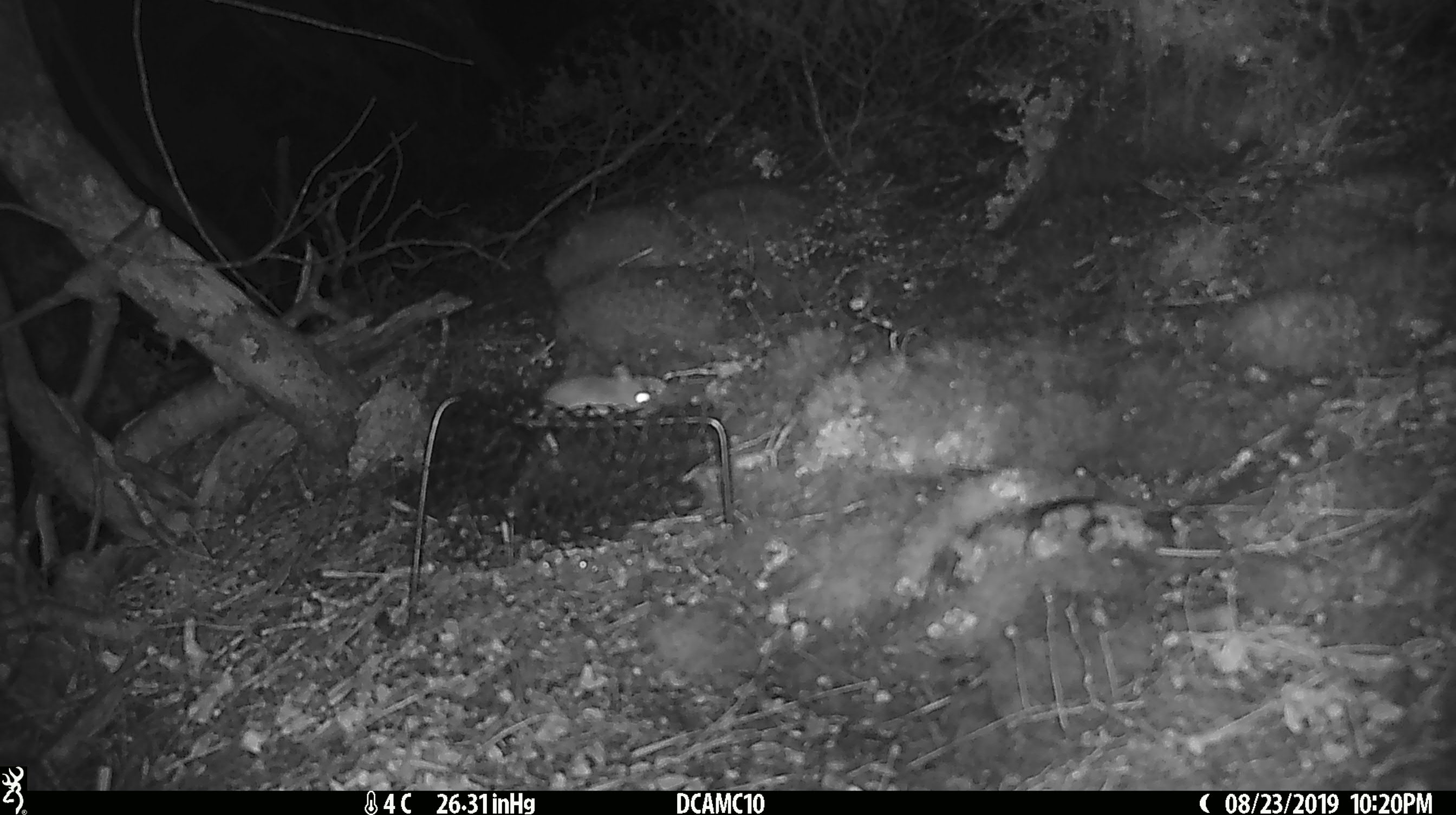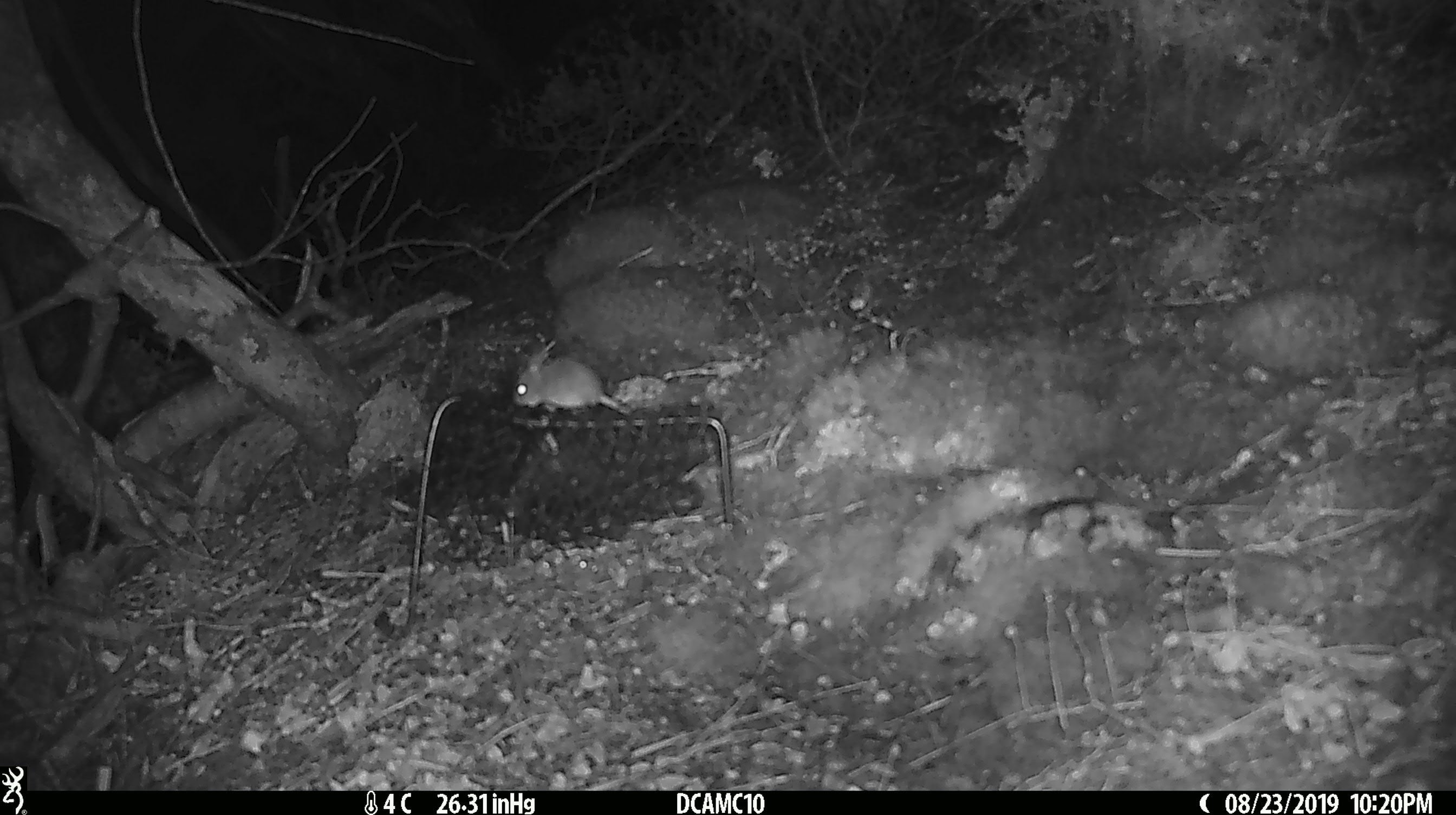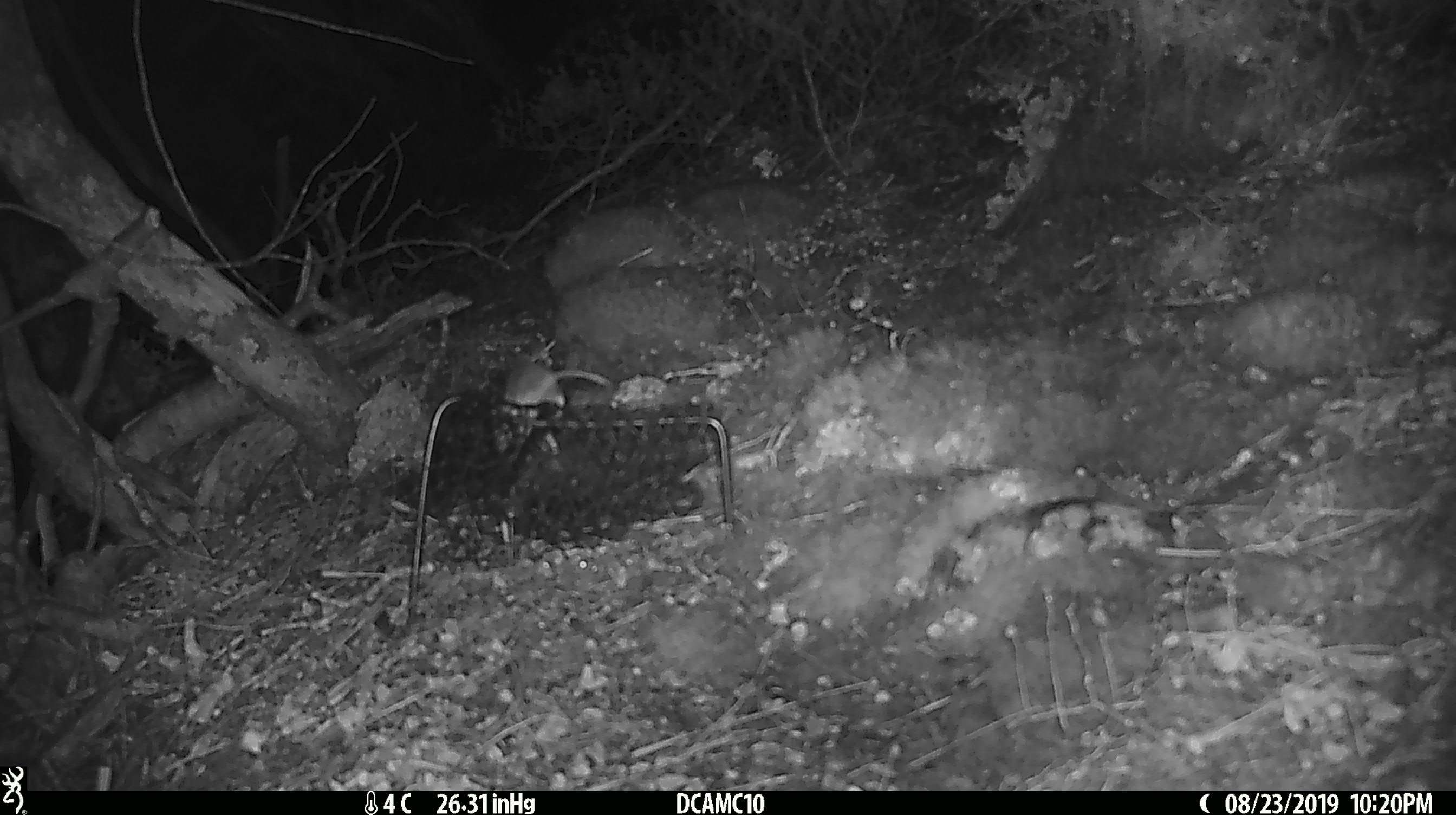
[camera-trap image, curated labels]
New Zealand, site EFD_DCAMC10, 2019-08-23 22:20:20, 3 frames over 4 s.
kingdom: Animalia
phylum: Chordata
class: Mammalia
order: Rodentia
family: Muridae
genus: Mus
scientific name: Mus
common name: mouse